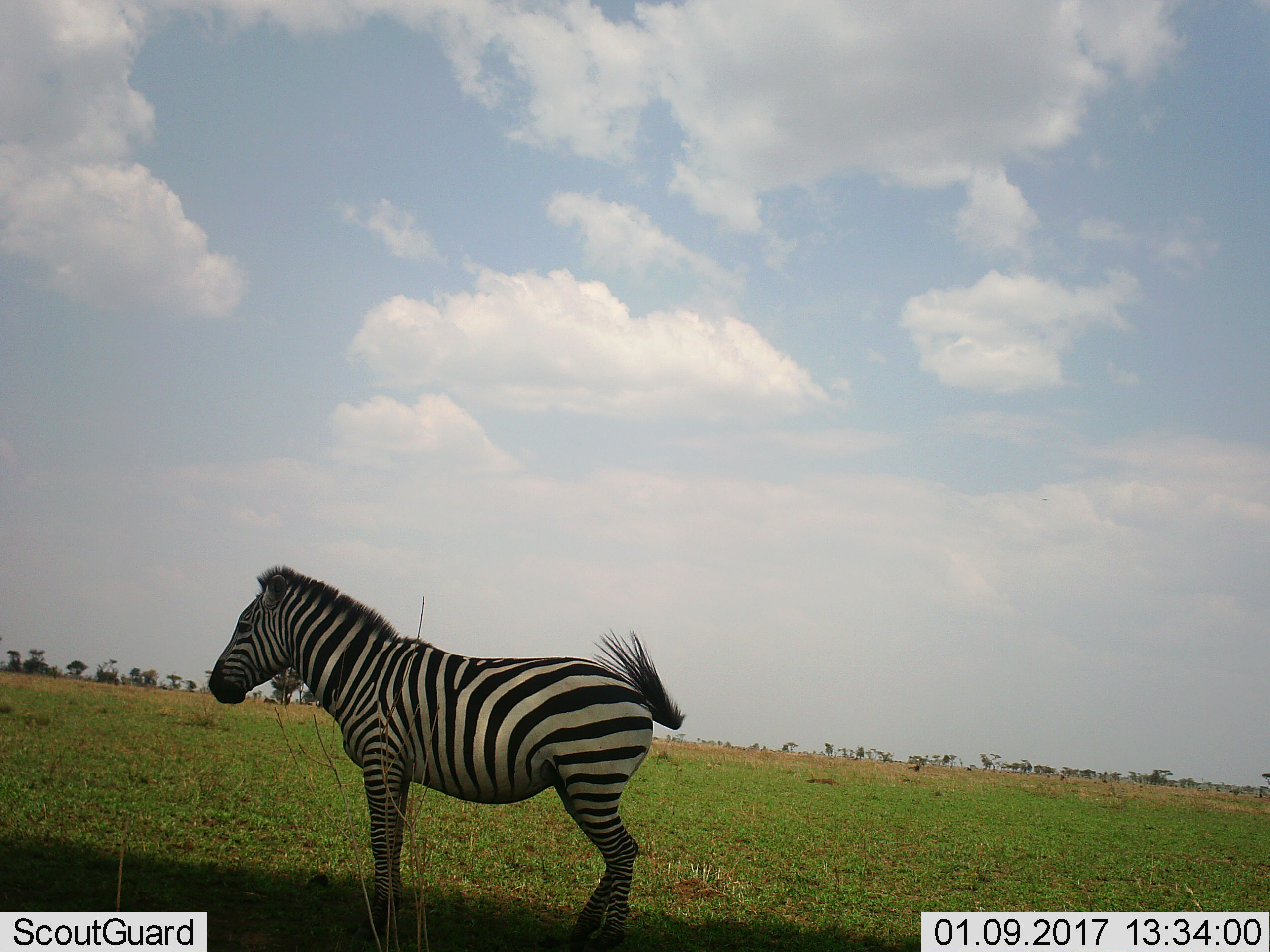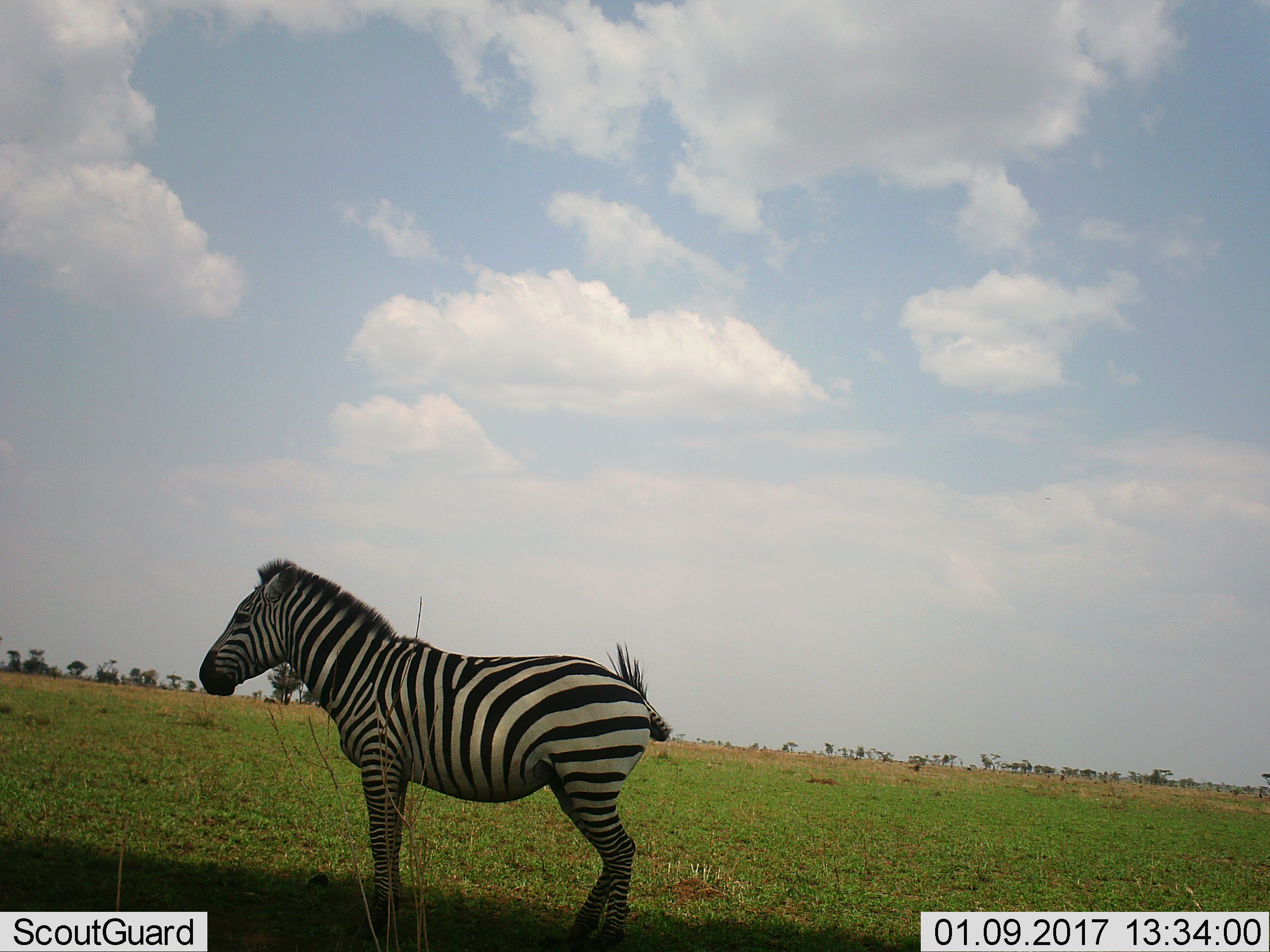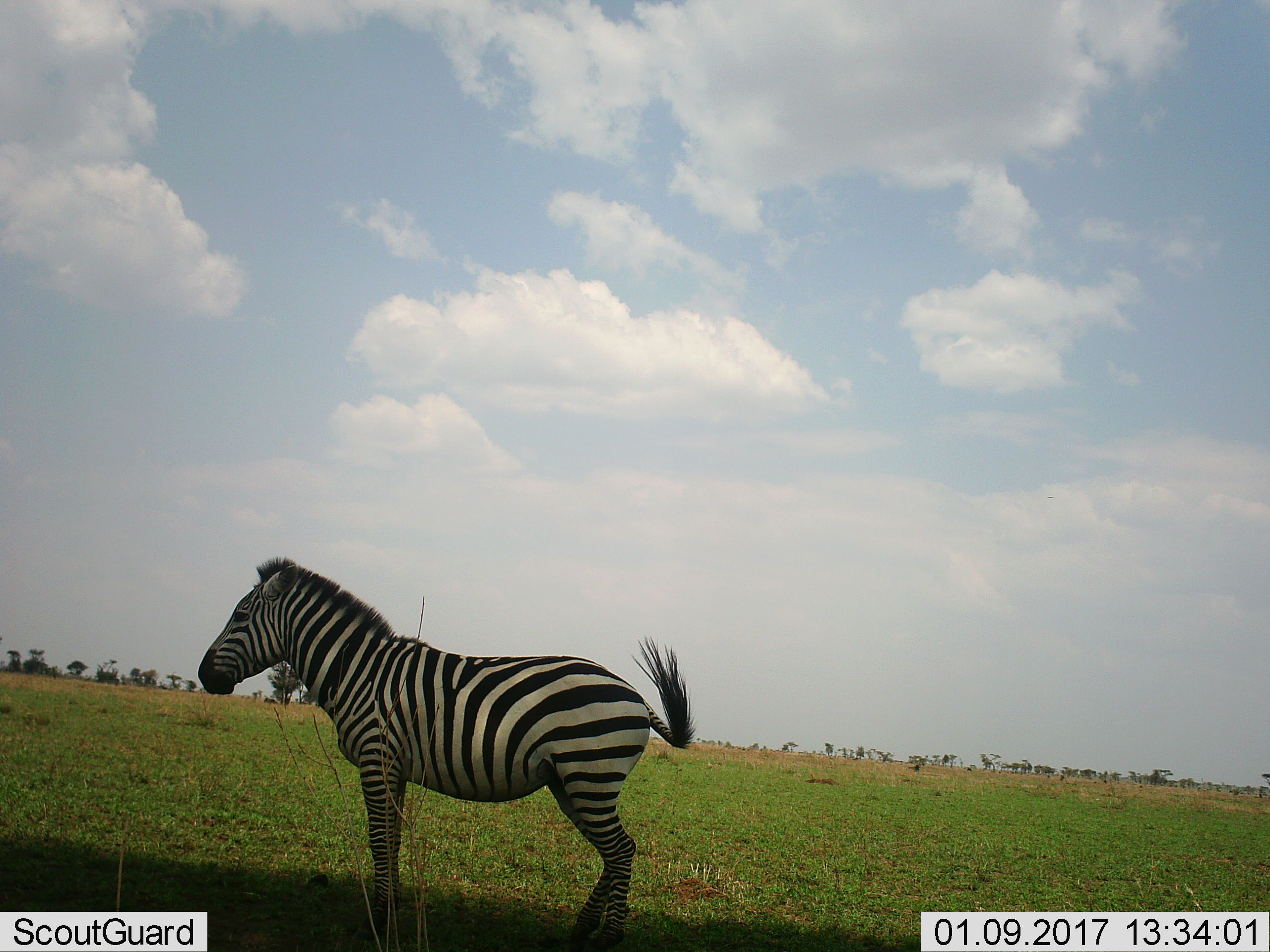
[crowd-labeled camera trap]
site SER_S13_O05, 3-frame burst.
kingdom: Animalia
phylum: Chordata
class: Mammalia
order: Perissodactyla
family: Equidae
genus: Equus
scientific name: Equus quagga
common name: plains zebra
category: zebraplains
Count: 1.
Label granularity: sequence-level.